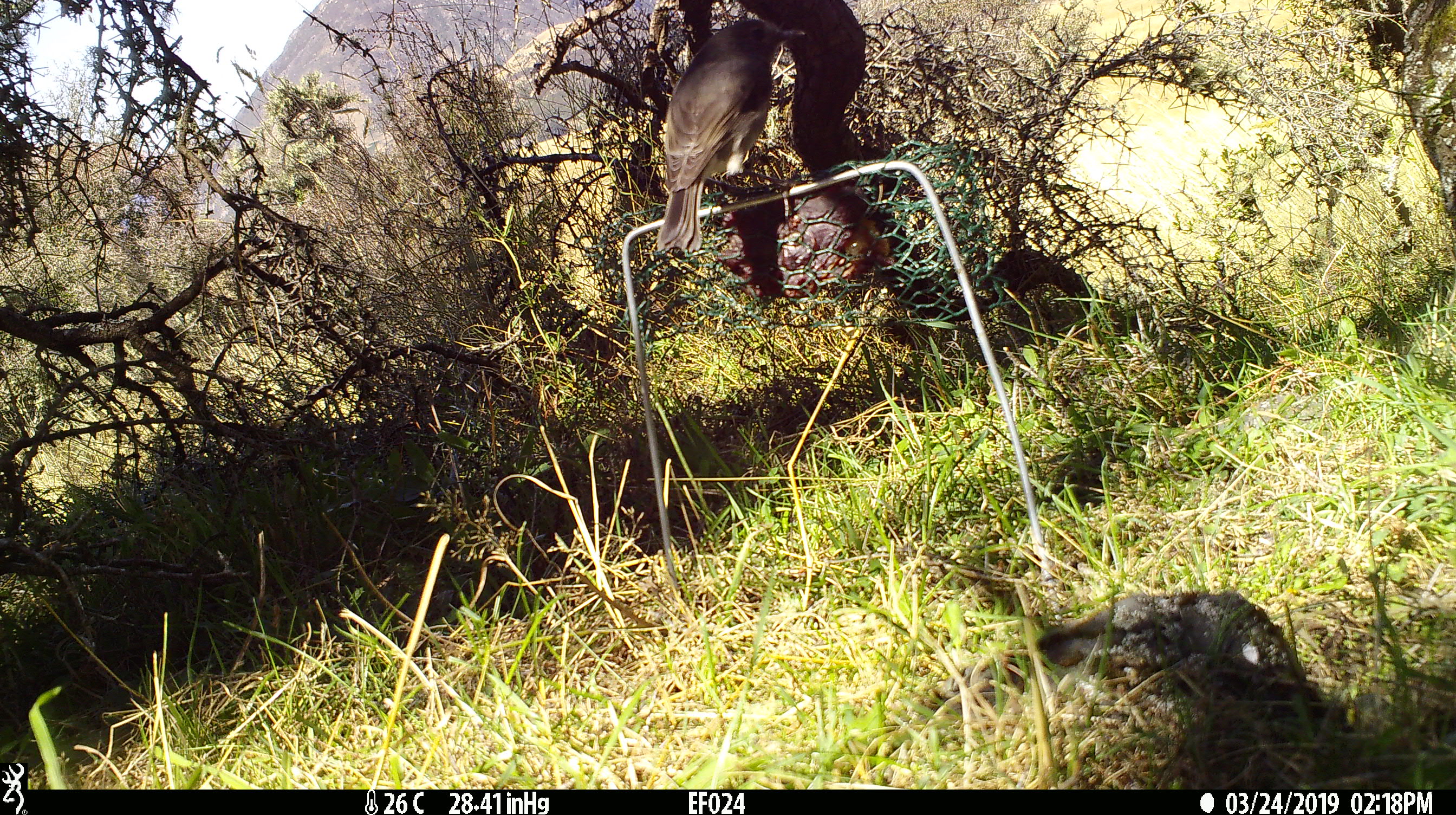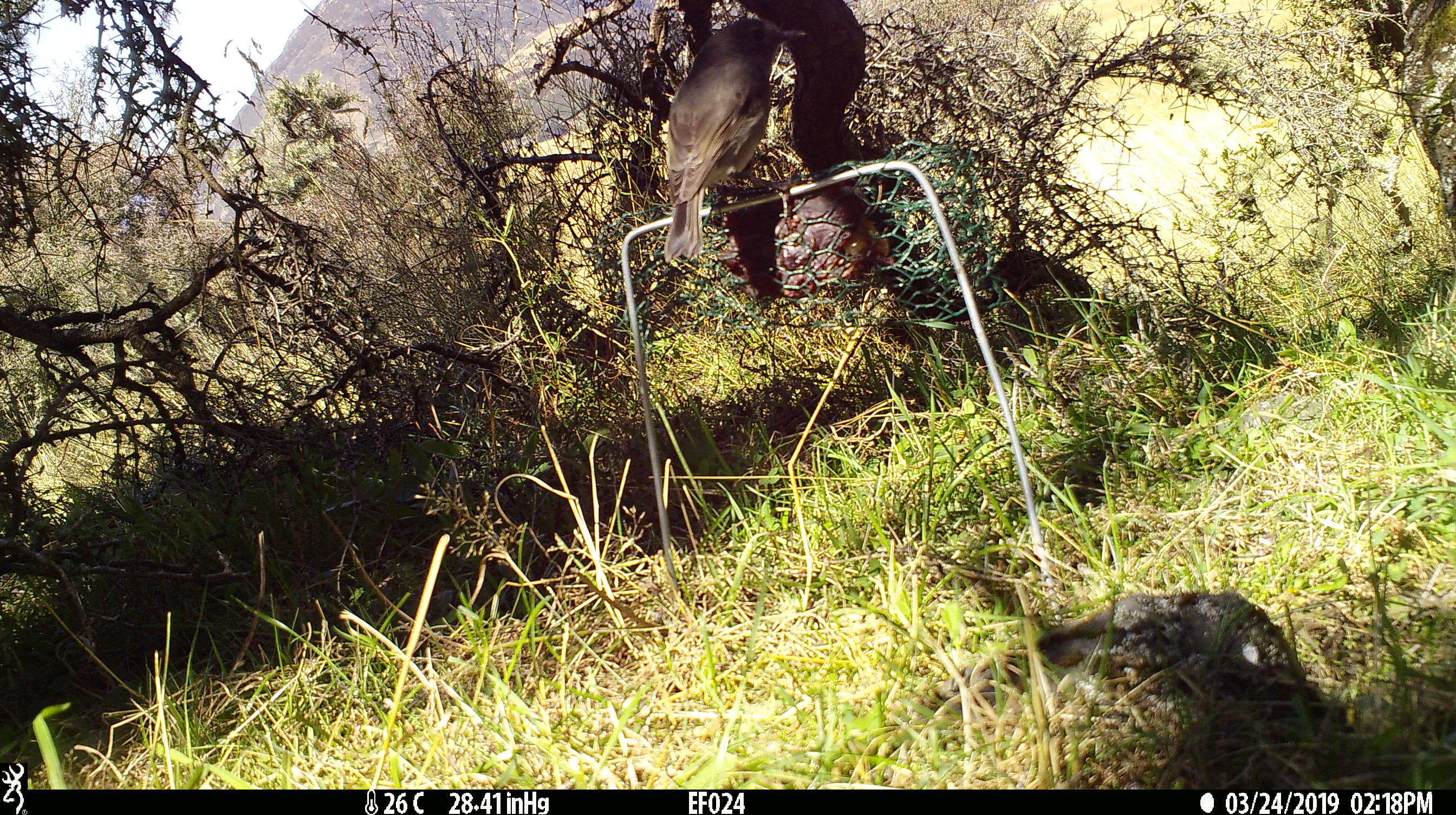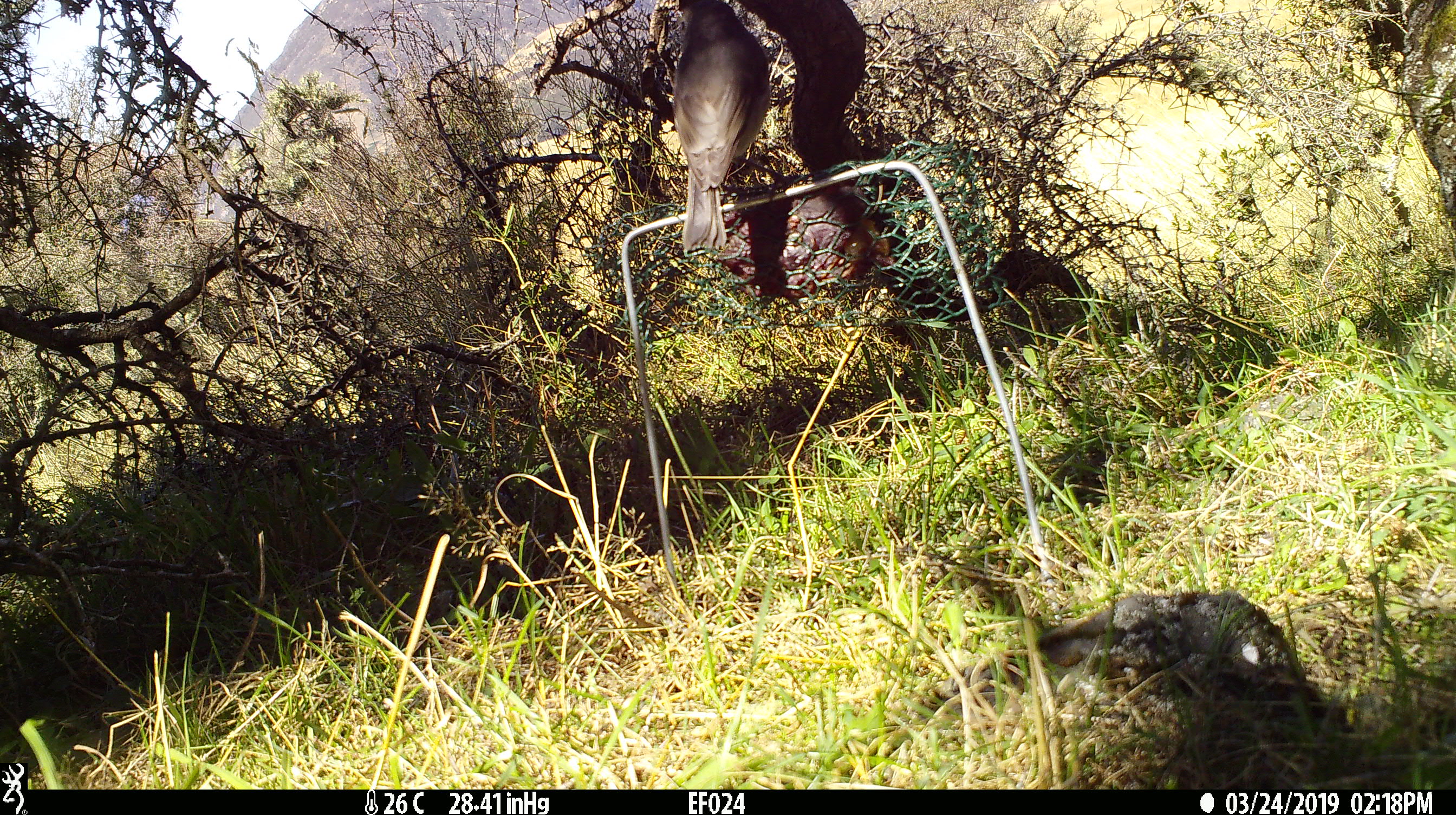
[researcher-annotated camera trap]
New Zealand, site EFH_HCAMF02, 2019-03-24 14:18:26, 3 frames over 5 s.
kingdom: Animalia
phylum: Chordata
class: Aves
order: Passeriformes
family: Petroicidae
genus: Petroica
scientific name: Petroica australis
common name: new zealand robin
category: robin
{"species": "robin (new zealand robin) (Petroica australis)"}